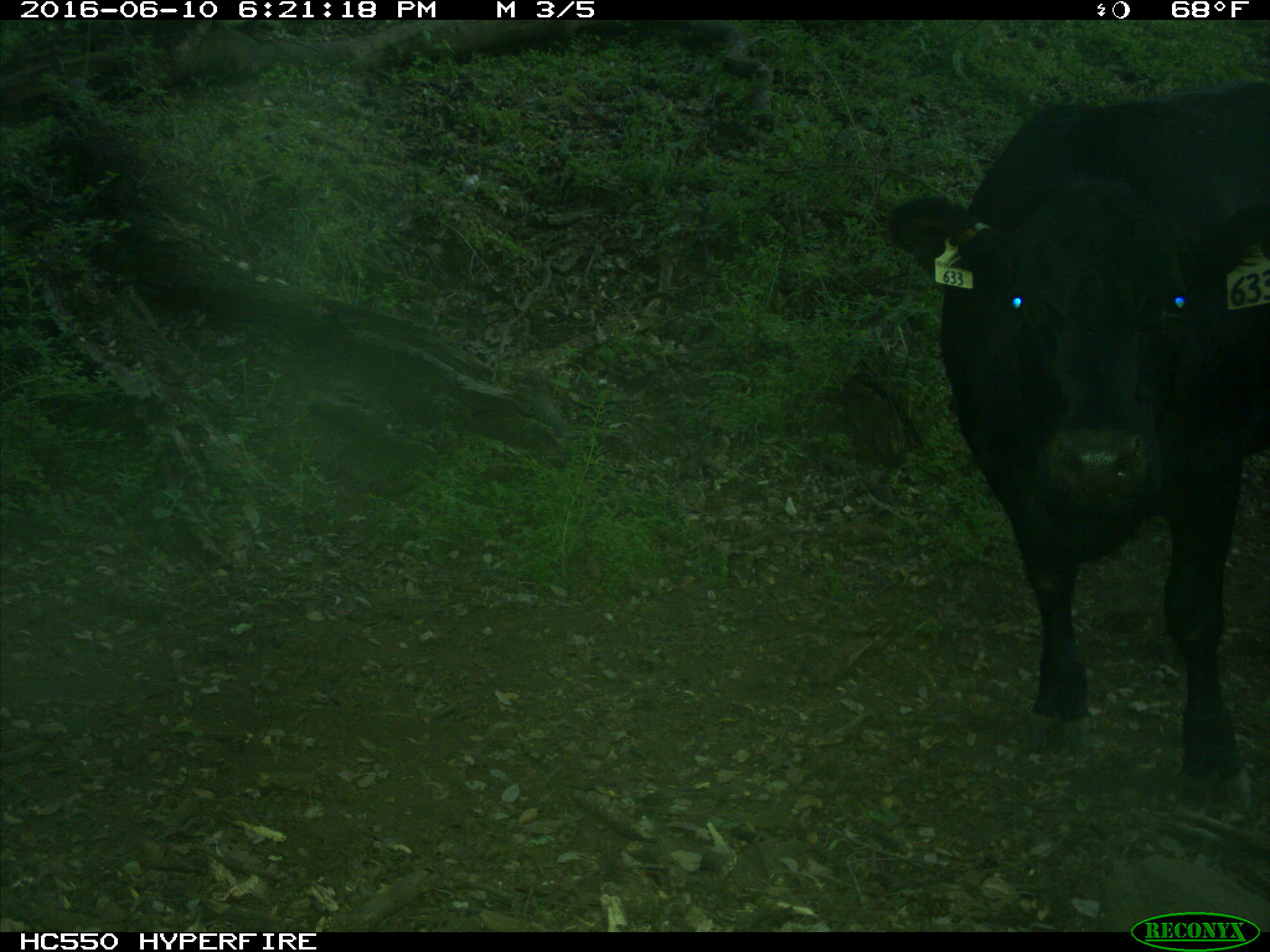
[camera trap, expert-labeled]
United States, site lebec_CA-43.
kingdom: Animalia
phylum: Chordata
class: Mammalia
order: Artiodactyla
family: Bovidae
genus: Bos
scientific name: Bos taurus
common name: domestic cow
Bos taurus (domestic cow).